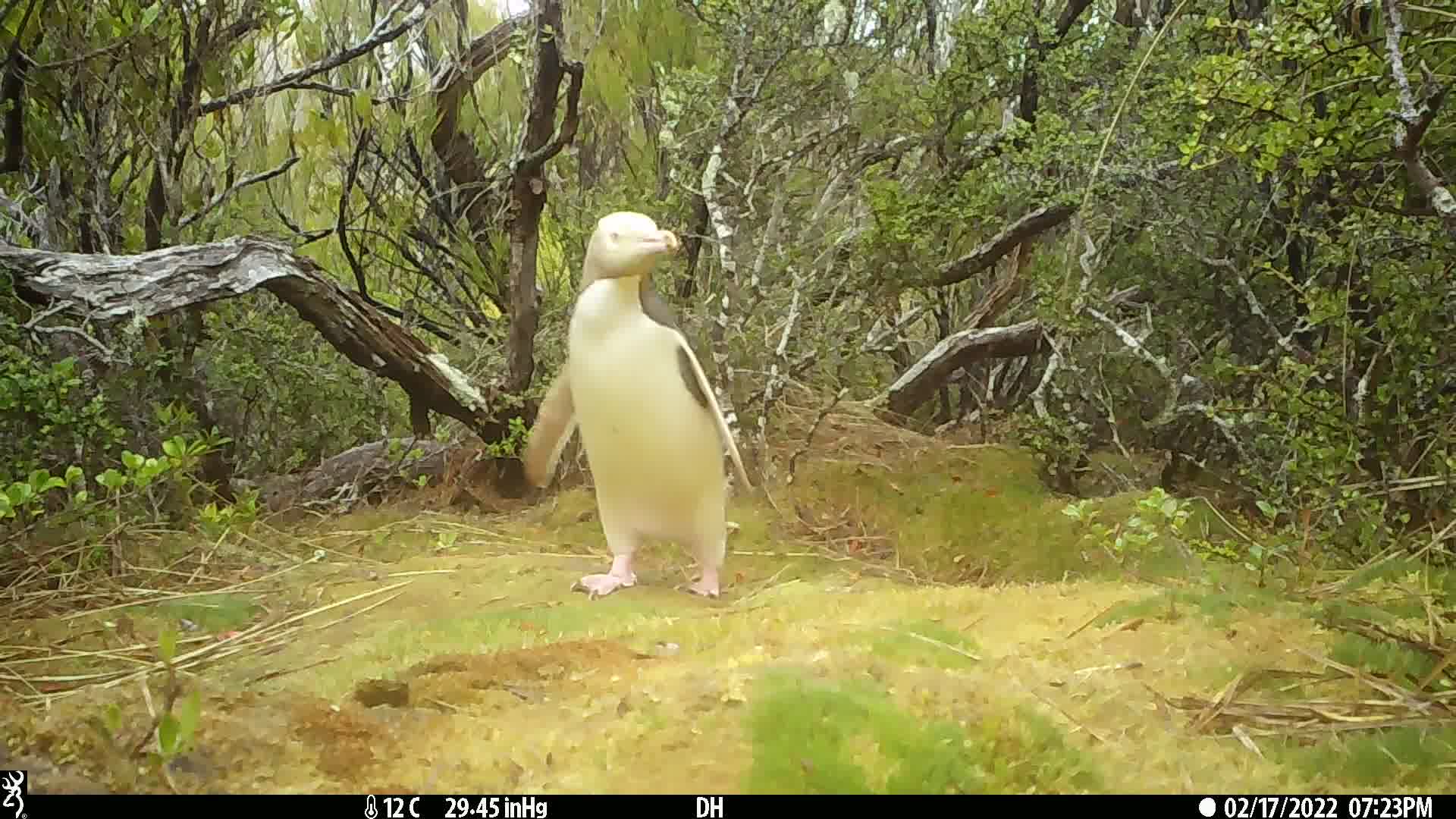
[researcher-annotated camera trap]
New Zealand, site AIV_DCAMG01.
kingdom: Animalia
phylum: Chordata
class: Aves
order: Sphenisciformes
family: Spheniscidae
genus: Megadyptes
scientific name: Megadyptes antipodes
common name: yellow-eyed penguin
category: yellow eyed penguin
Yellow eyed penguin (yellow-eyed penguin) (Megadyptes antipodes).